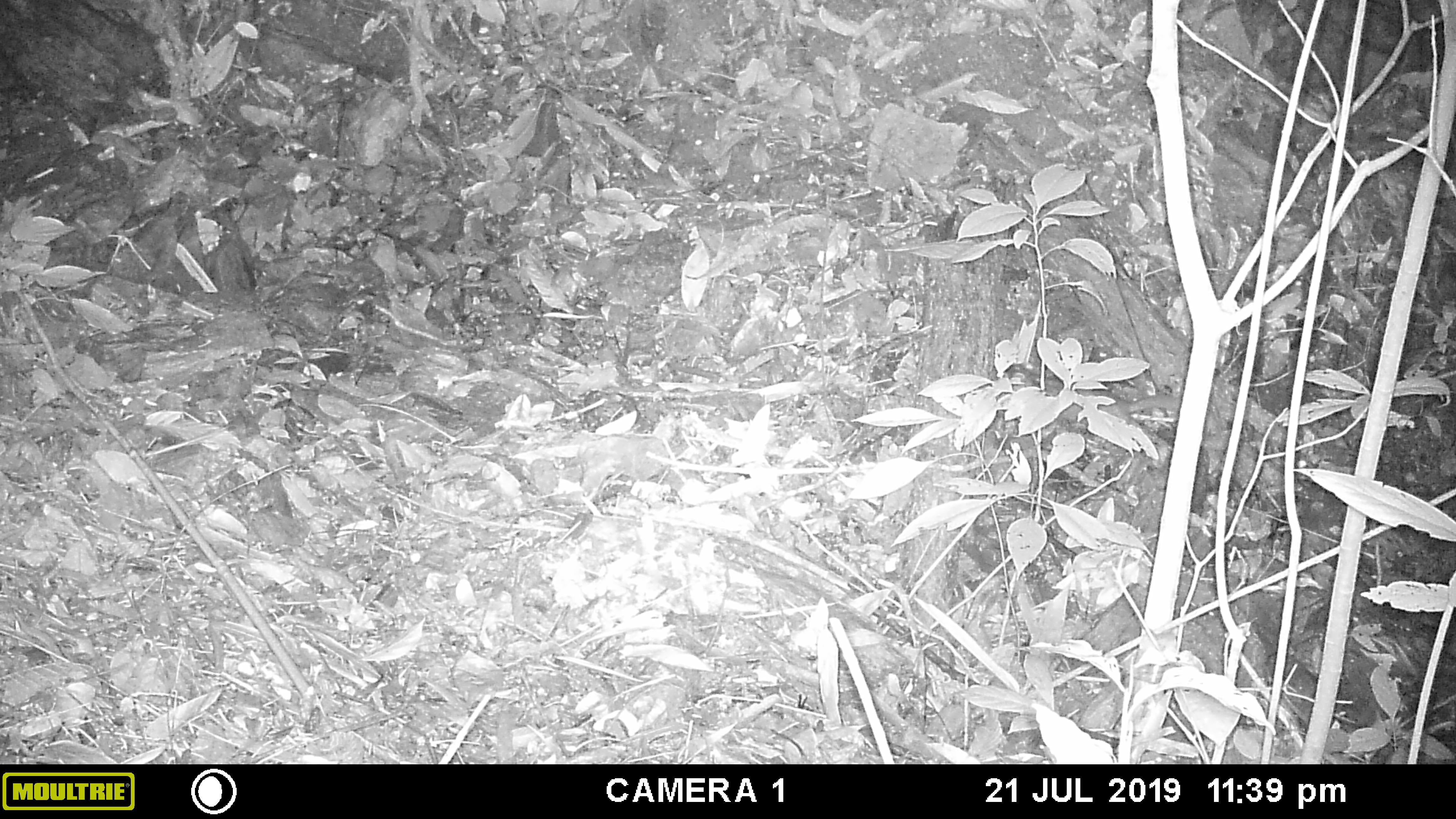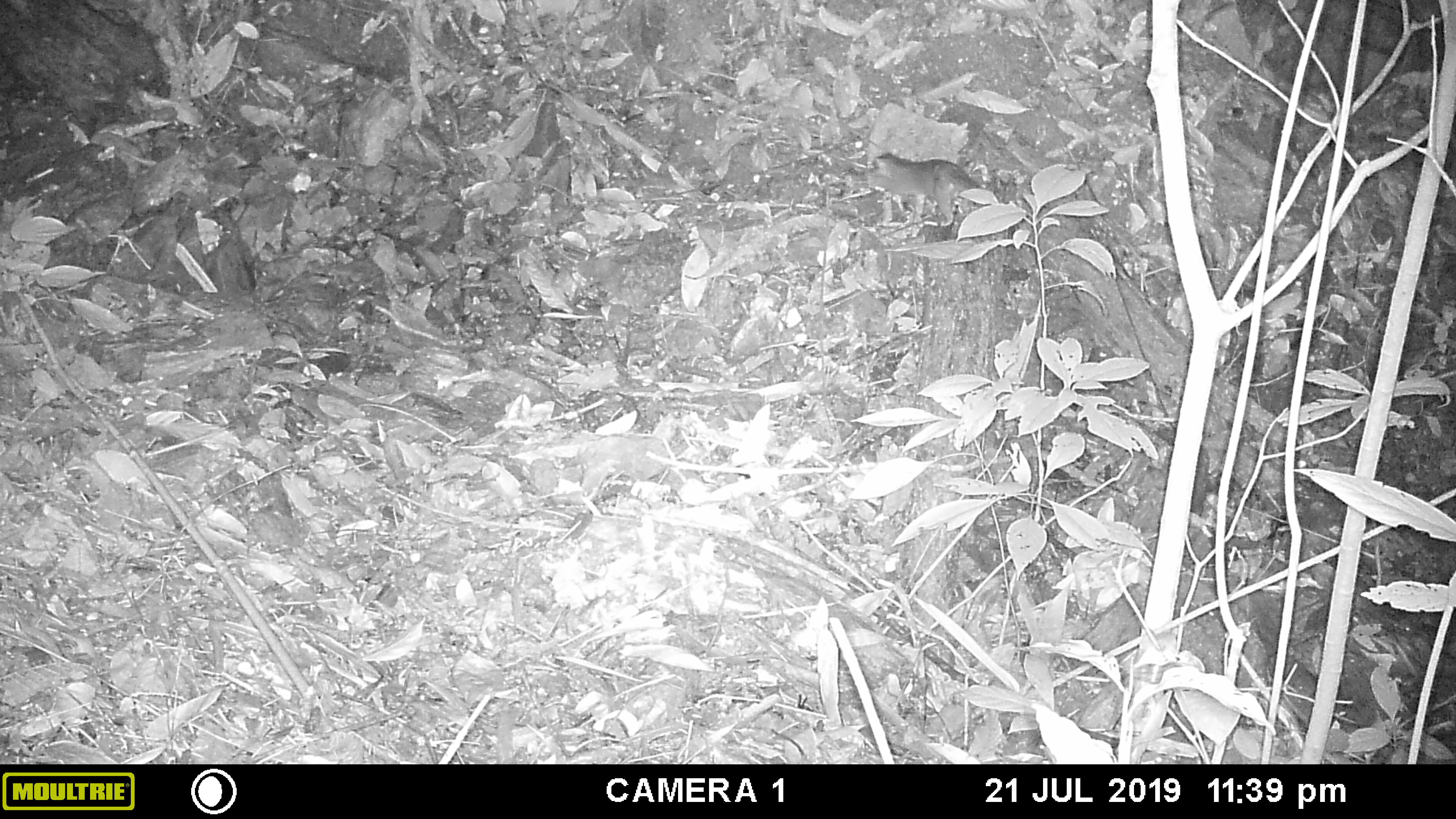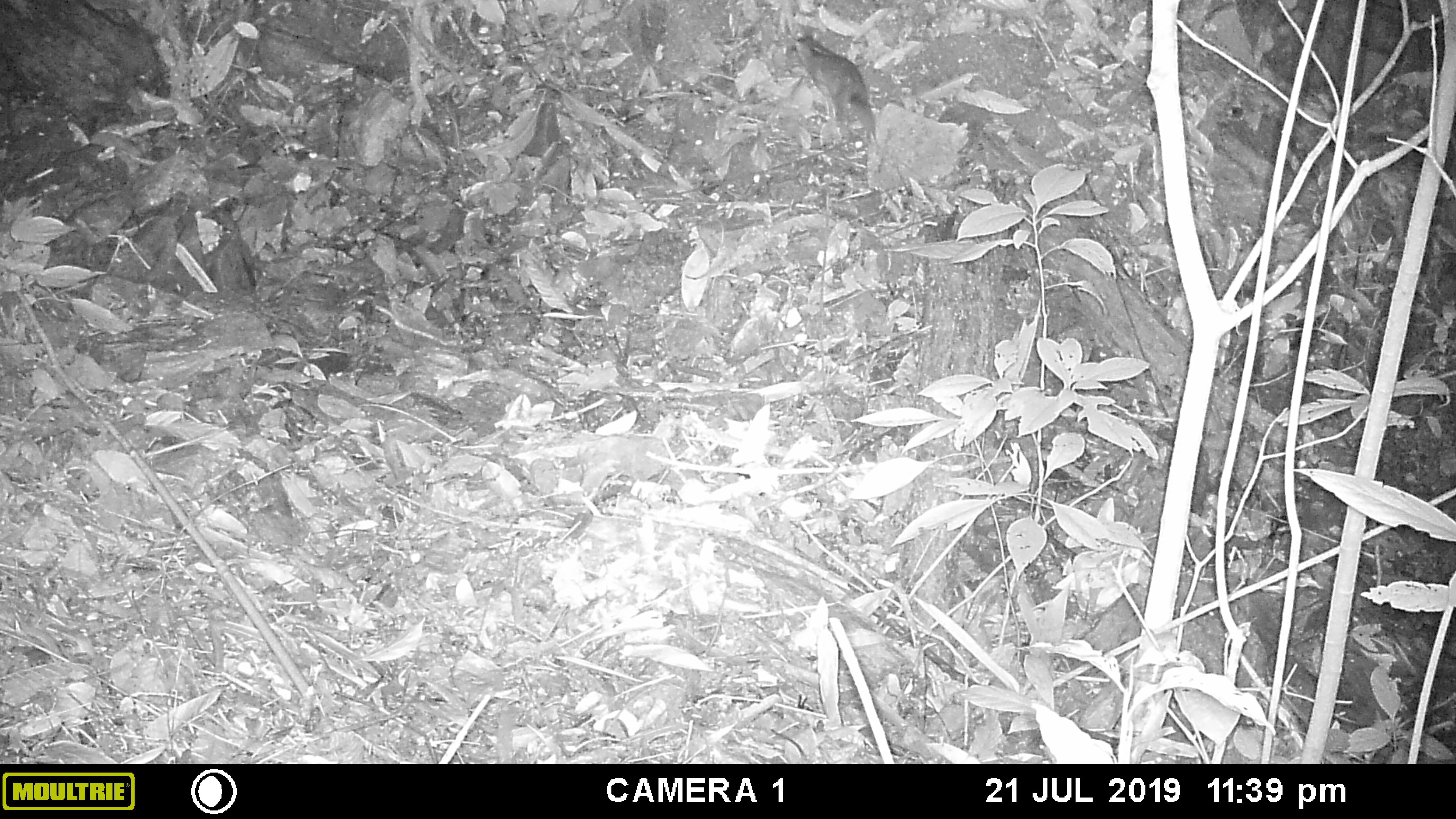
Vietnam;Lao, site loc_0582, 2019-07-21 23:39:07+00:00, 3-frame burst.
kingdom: Animalia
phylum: Chordata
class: Mammalia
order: Carnivora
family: Mustelidae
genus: Melogale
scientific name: Melogale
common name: ferret badger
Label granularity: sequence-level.